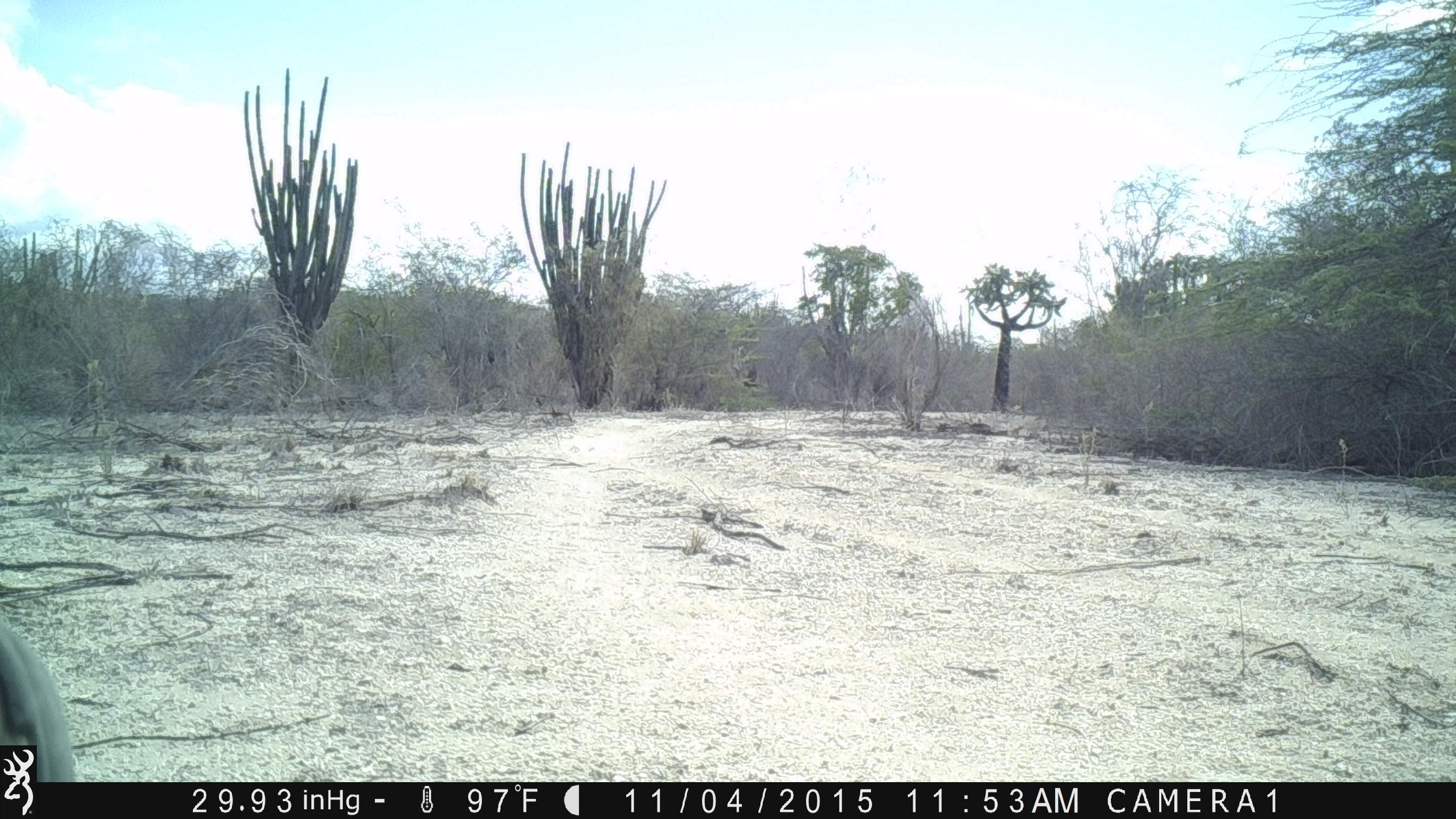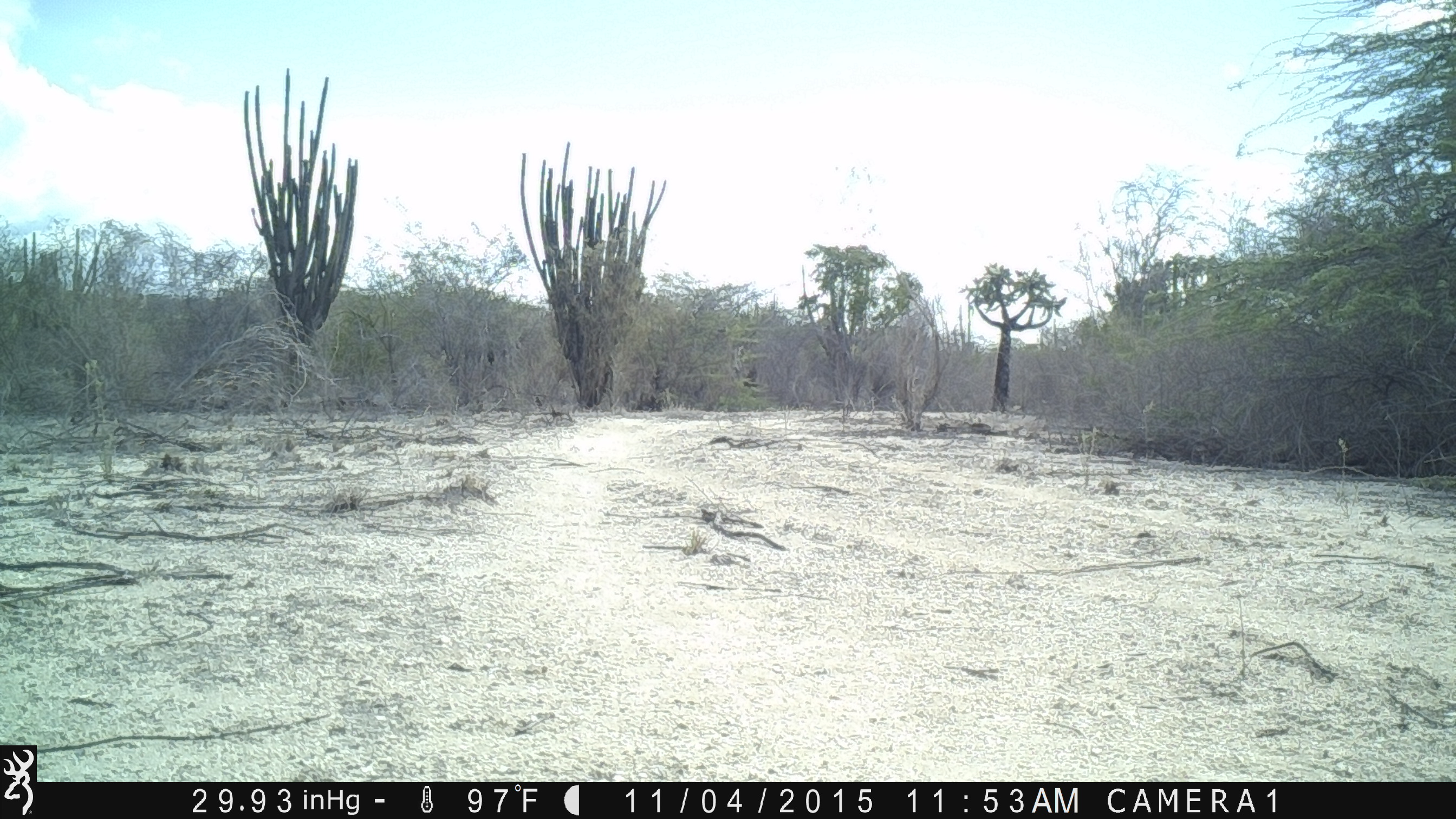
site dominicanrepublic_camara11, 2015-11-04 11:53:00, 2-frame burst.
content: unidentified animal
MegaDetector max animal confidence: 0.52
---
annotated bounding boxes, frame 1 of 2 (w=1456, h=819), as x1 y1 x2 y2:
unknown: 0 617 73 751